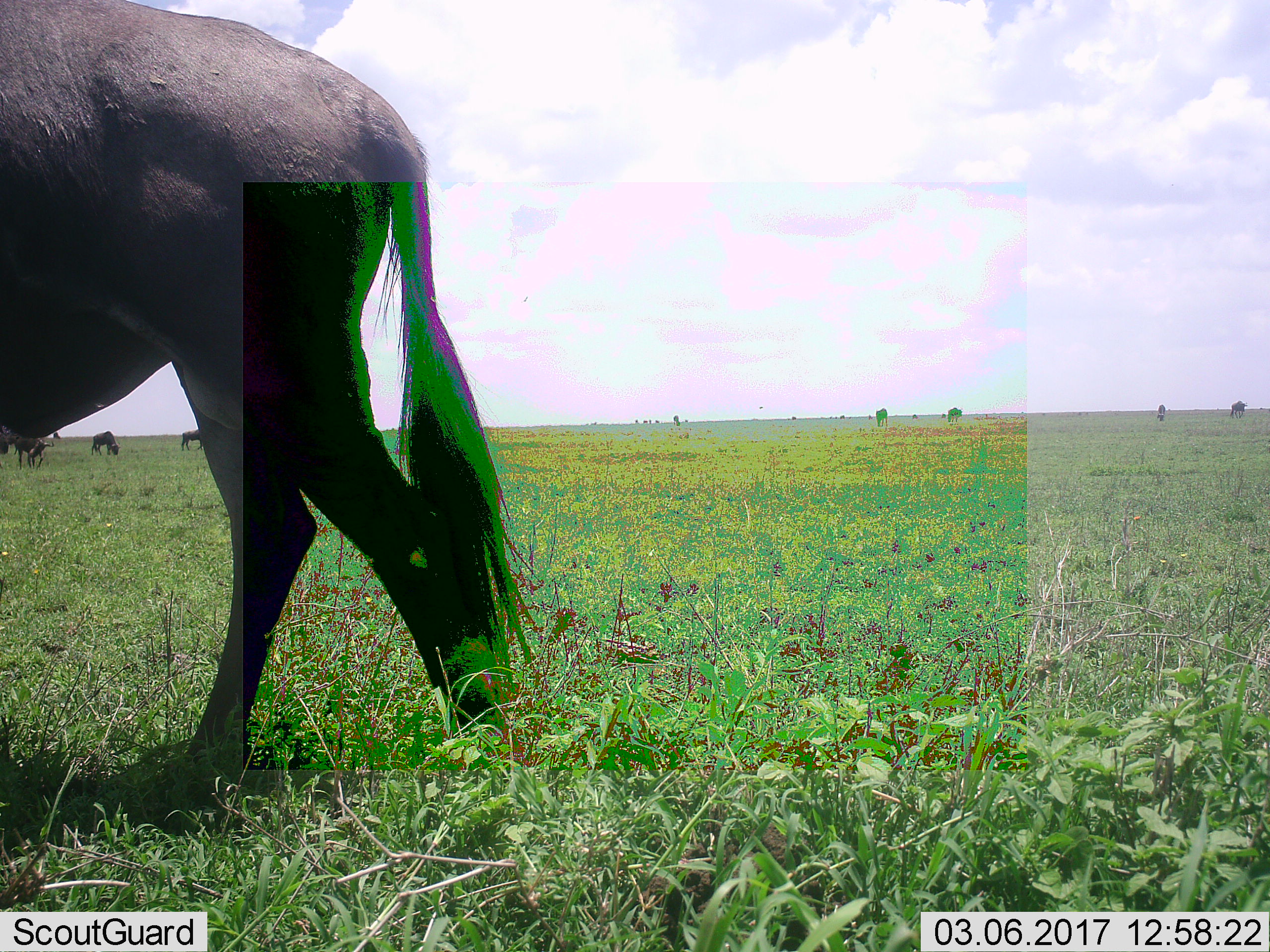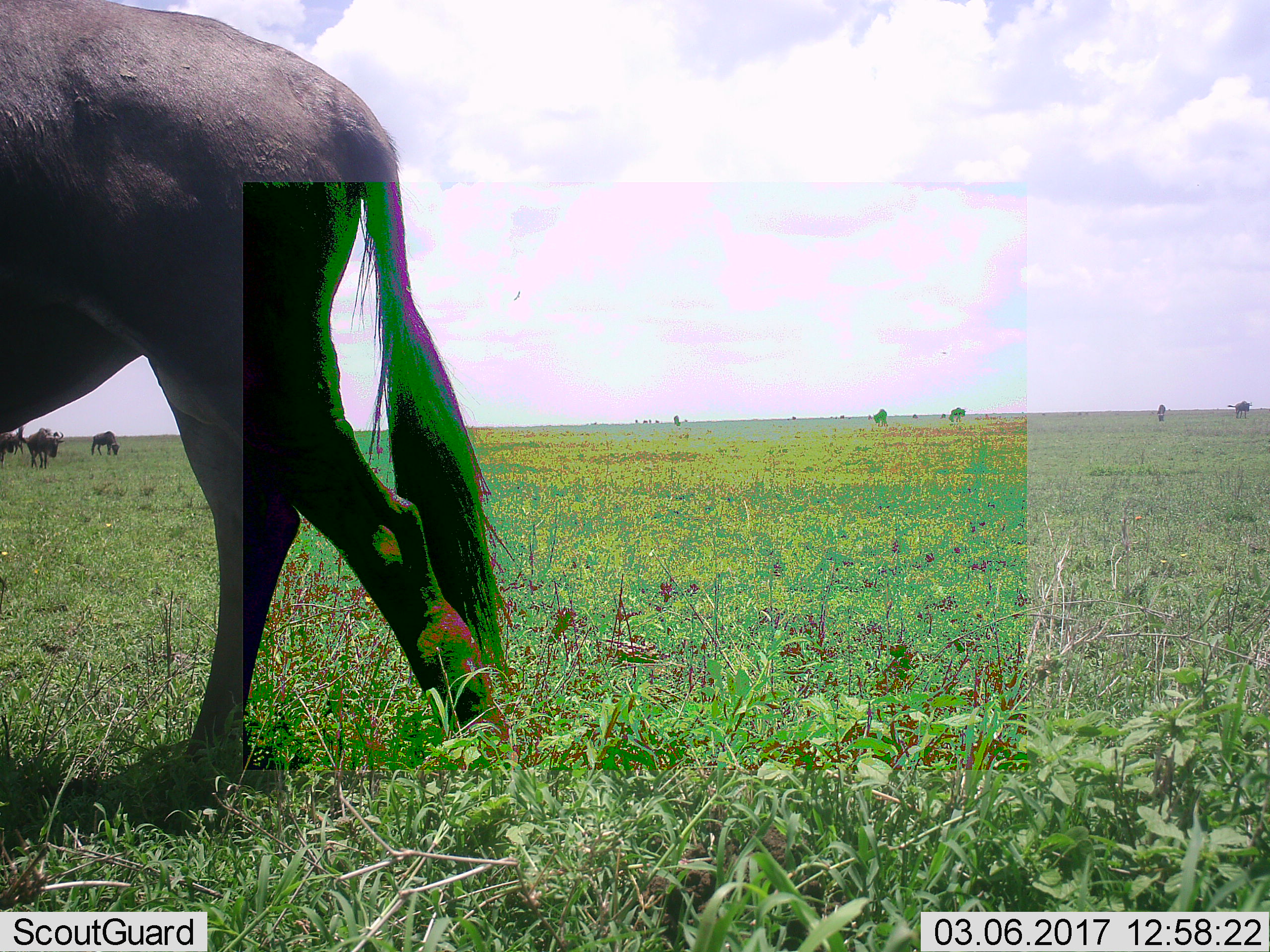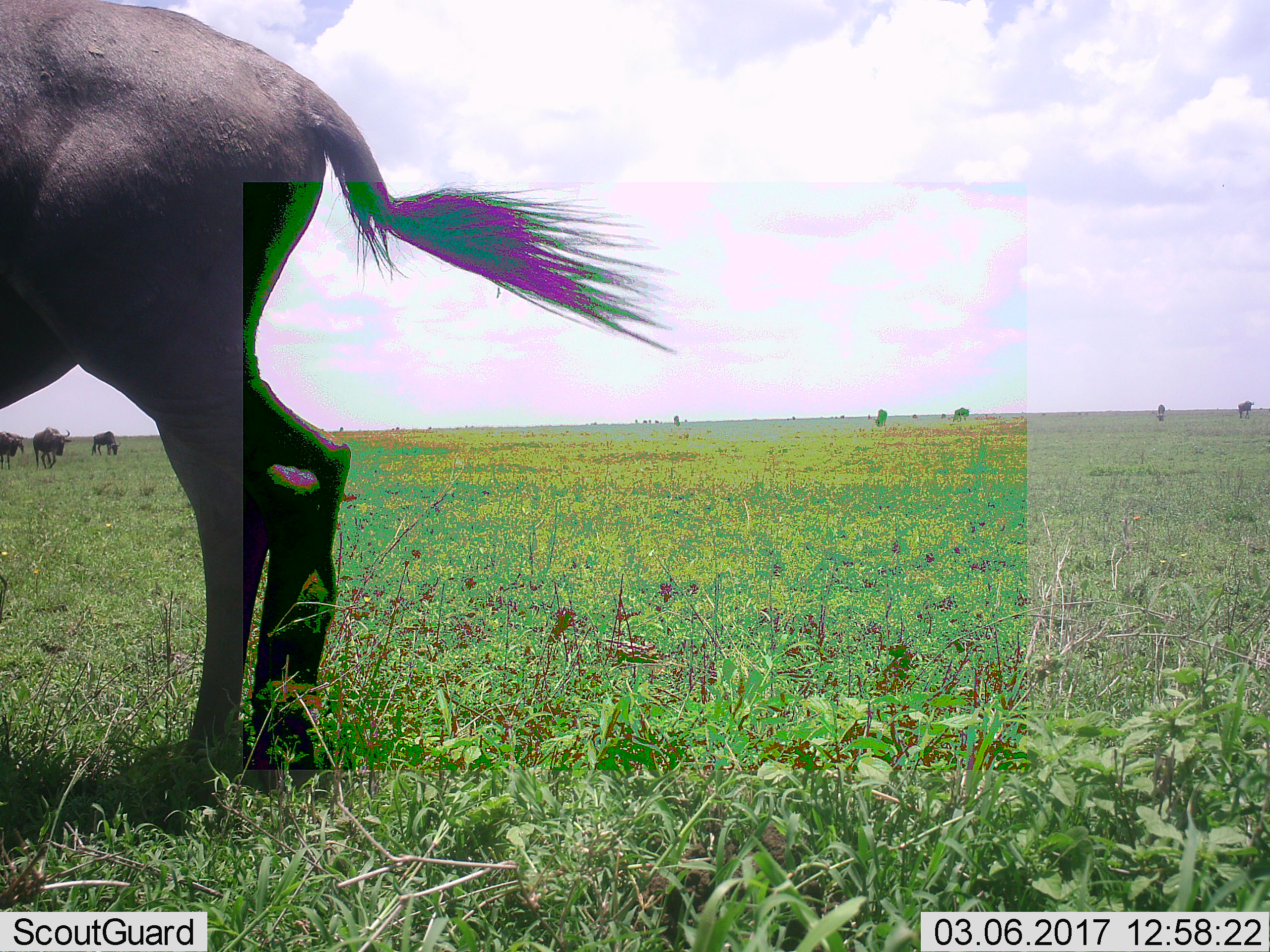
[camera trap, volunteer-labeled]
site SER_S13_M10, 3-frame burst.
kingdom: Animalia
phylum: Chordata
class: Mammalia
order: Artiodactyla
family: Bovidae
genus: Connochaetes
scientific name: Connochaetes taurinus taurinus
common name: blue wildebeest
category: wildebeestblue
Wildebeestblue (blue wildebeest) (Connochaetes taurinus taurinus), count 9. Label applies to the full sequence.